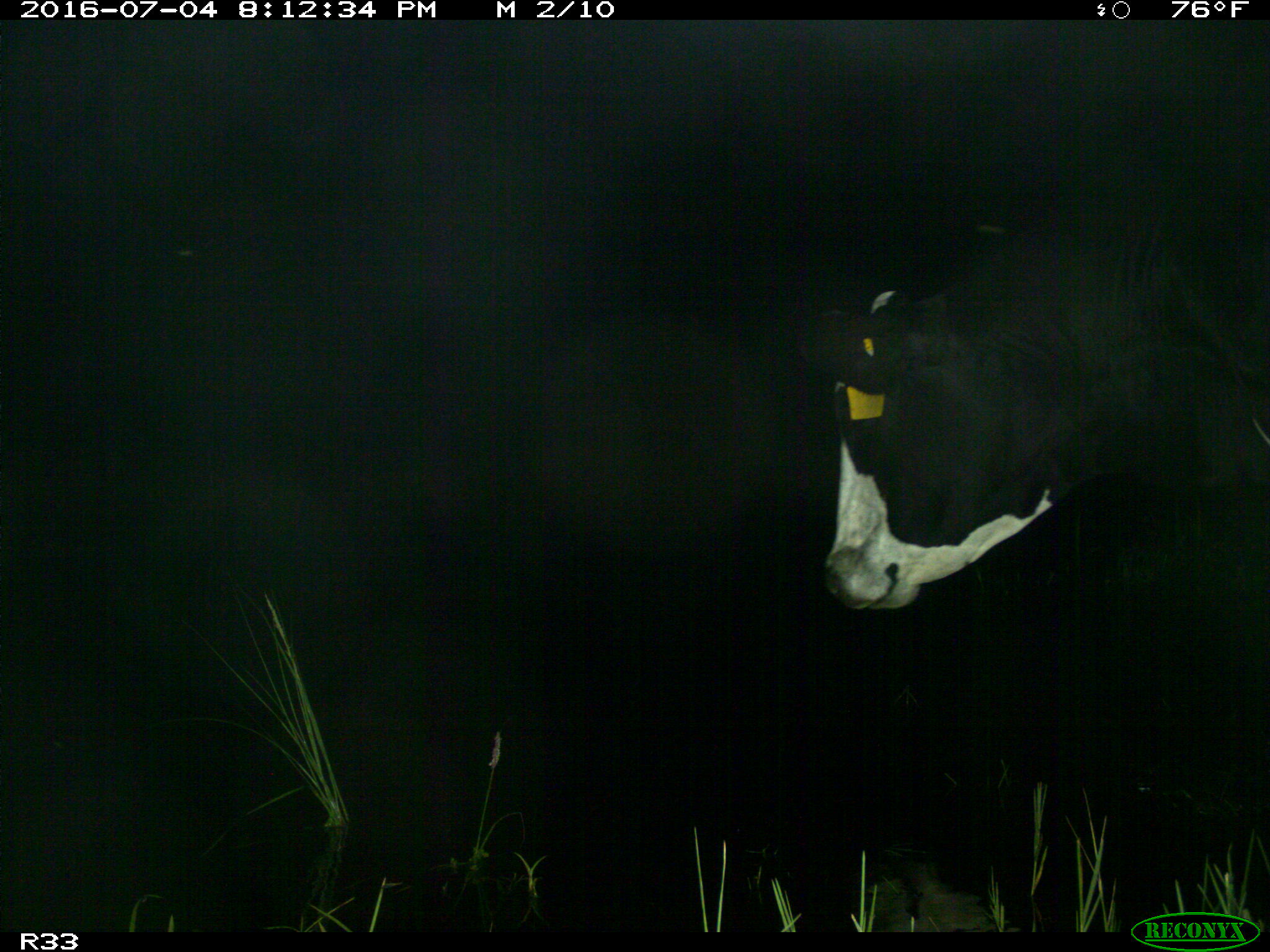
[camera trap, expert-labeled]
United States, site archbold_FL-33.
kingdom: Animalia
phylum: Chordata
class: Mammalia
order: Artiodactyla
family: Bovidae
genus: Bos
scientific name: Bos taurus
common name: domestic cow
Bos taurus (domestic cow).